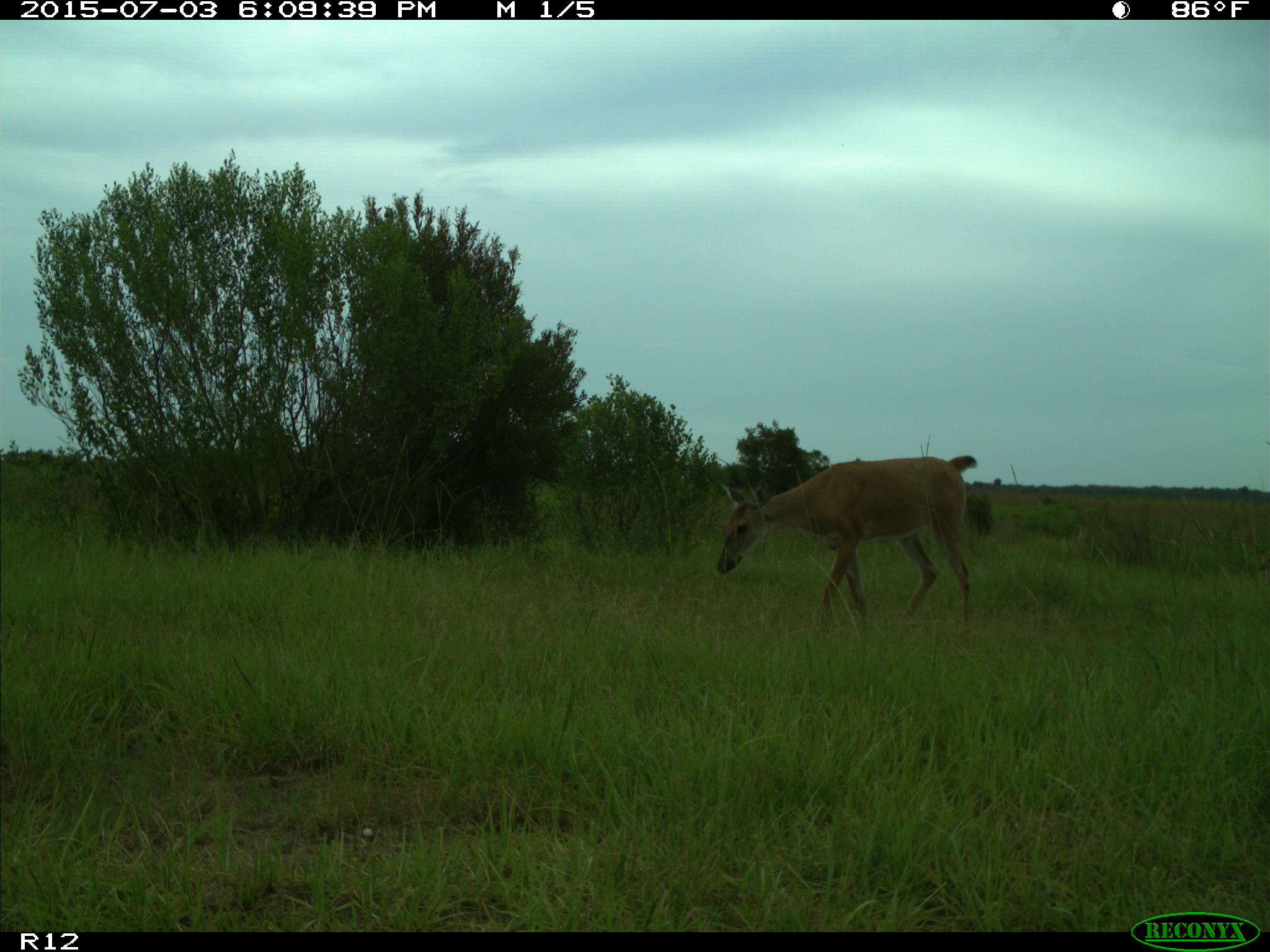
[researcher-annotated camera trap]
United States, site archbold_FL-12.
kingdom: Animalia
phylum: Chordata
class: Mammalia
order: Artiodactyla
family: Cervidae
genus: Odocoileus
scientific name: Odocoileus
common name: deer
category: unidentified deer